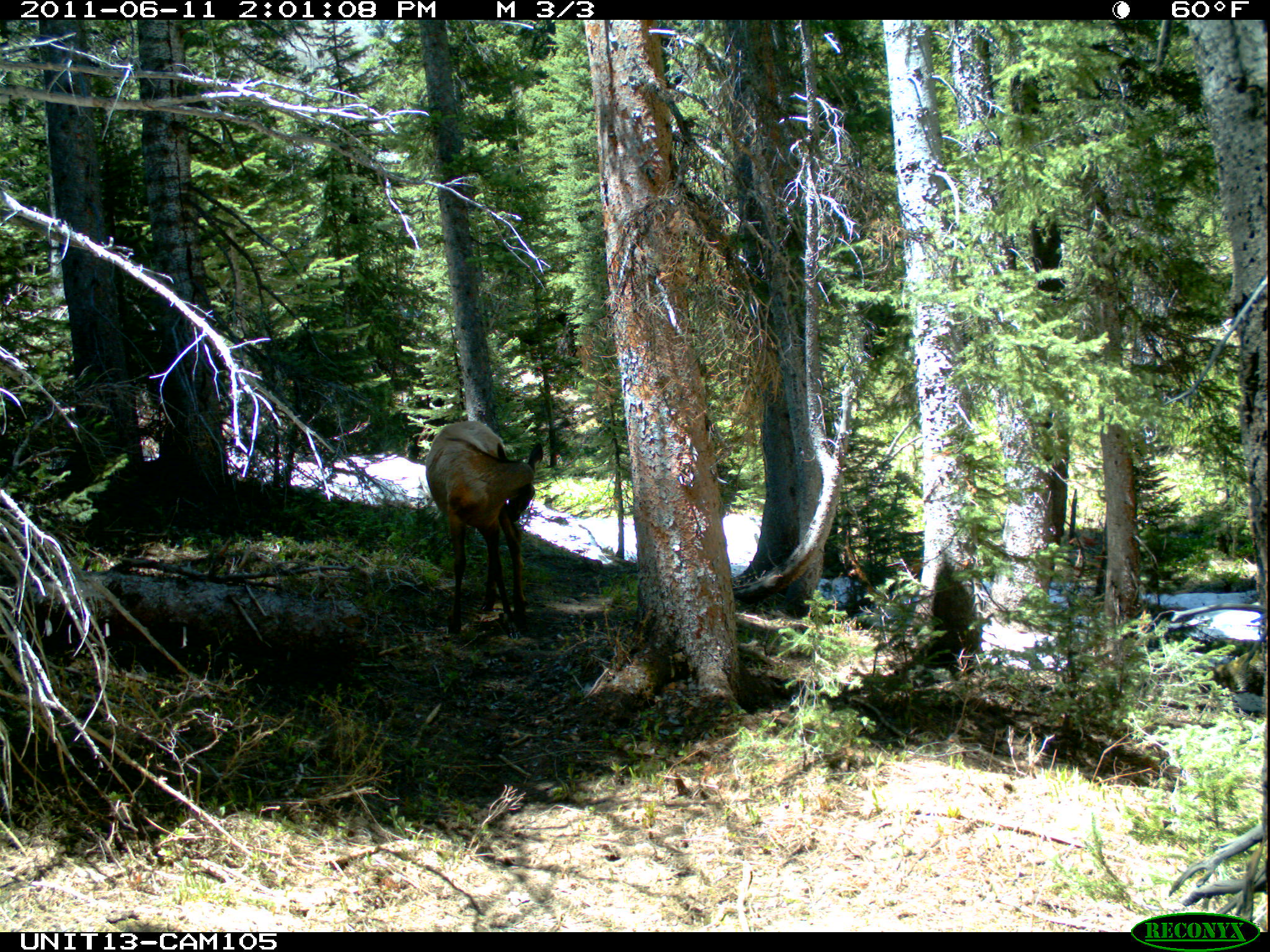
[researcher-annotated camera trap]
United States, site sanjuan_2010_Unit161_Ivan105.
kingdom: Animalia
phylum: Chordata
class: Mammalia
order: Artiodactyla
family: Cervidae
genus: Cervus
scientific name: Cervus elaphus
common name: red deer